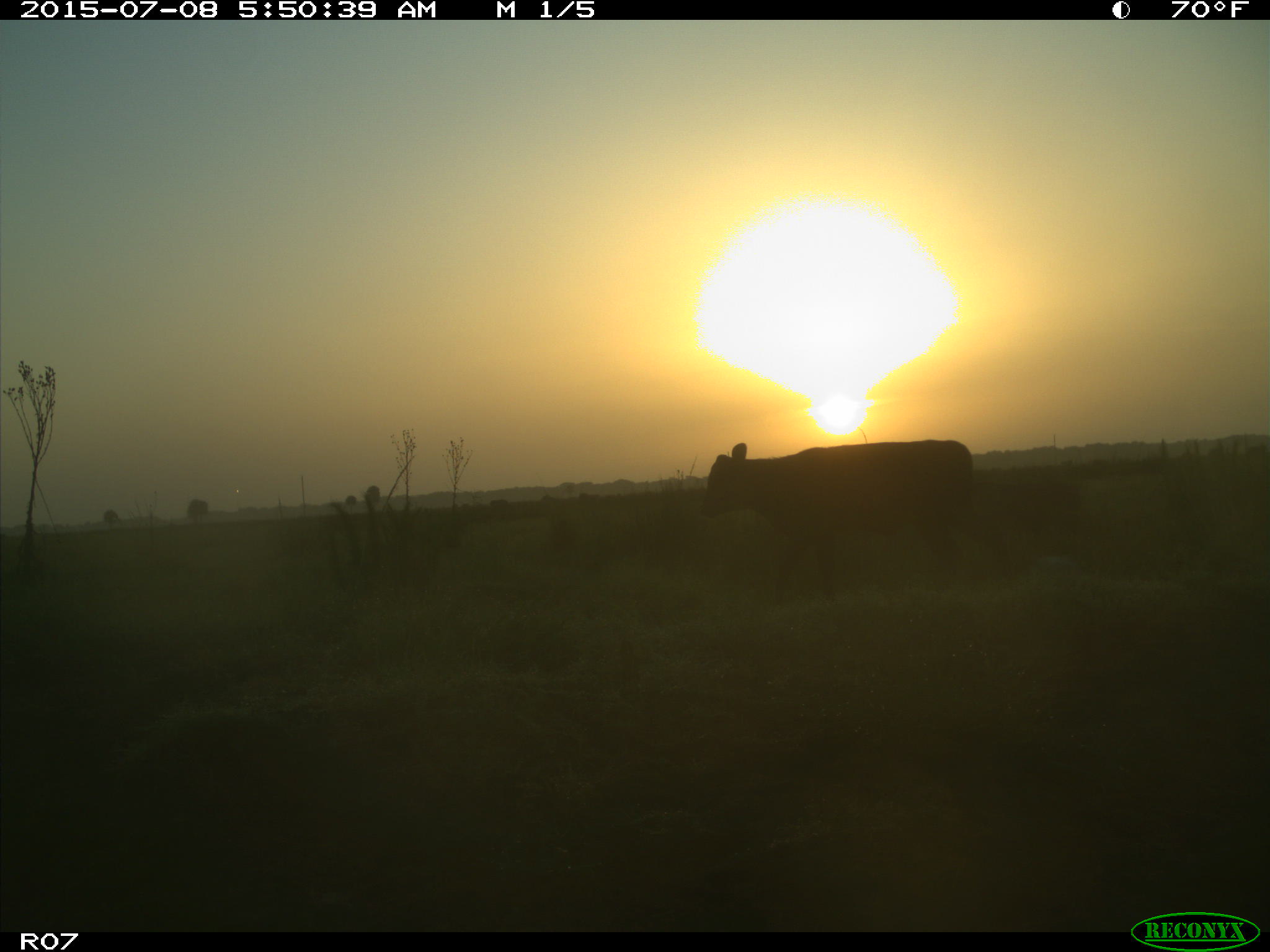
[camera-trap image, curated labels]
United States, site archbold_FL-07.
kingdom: Animalia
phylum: Chordata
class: Mammalia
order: Artiodactyla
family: Bovidae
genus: Bos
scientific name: Bos taurus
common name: domestic cow